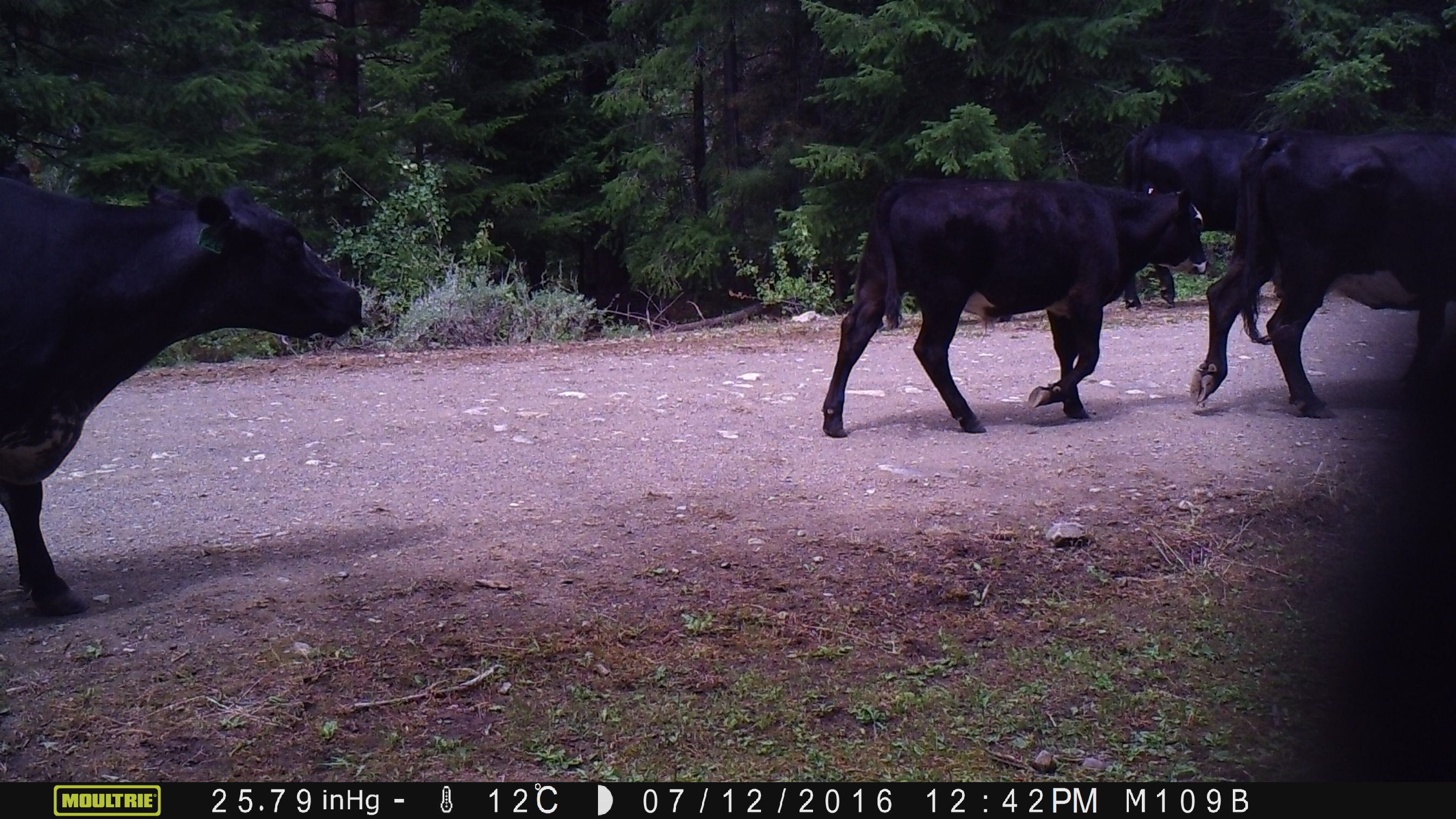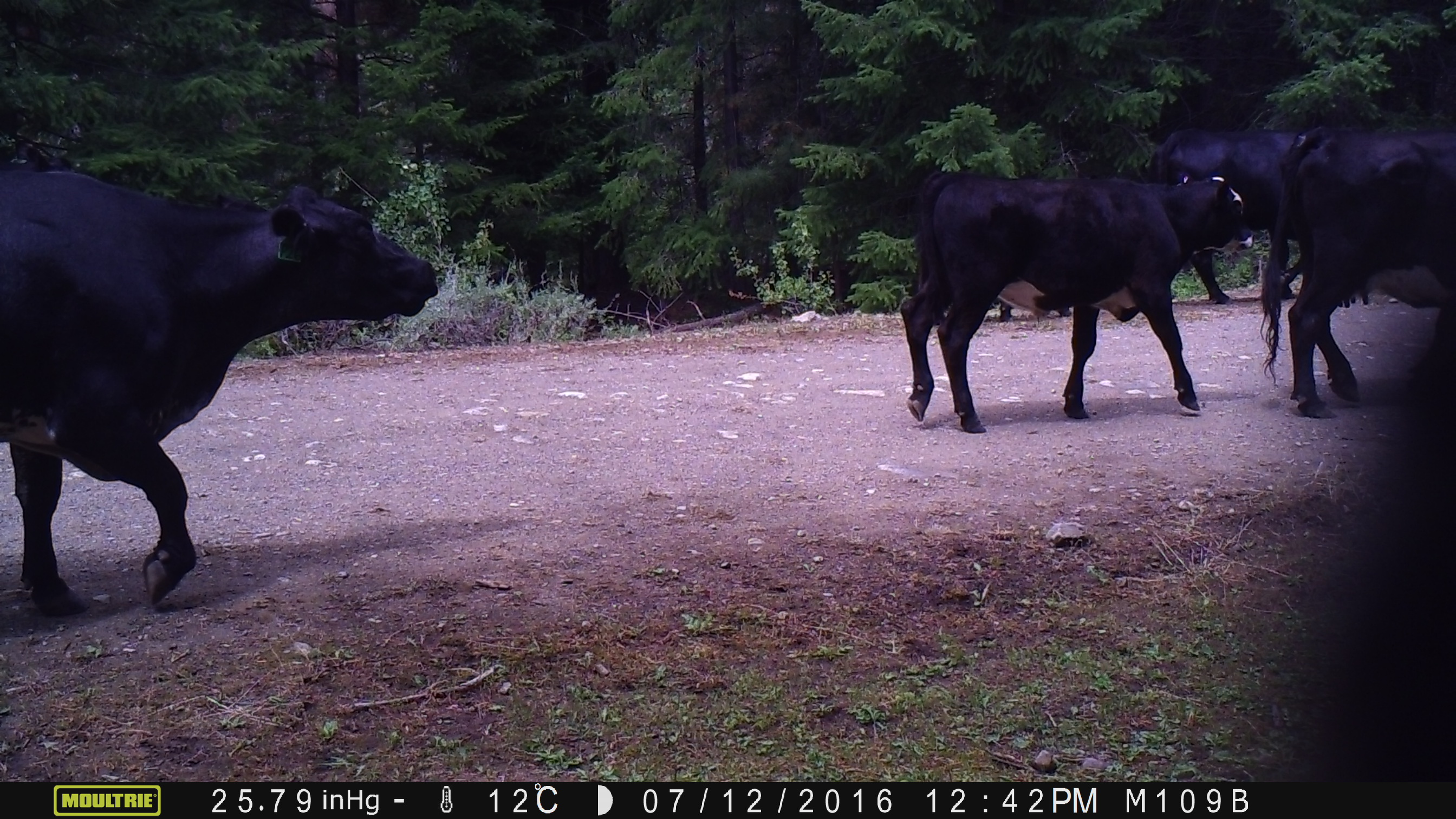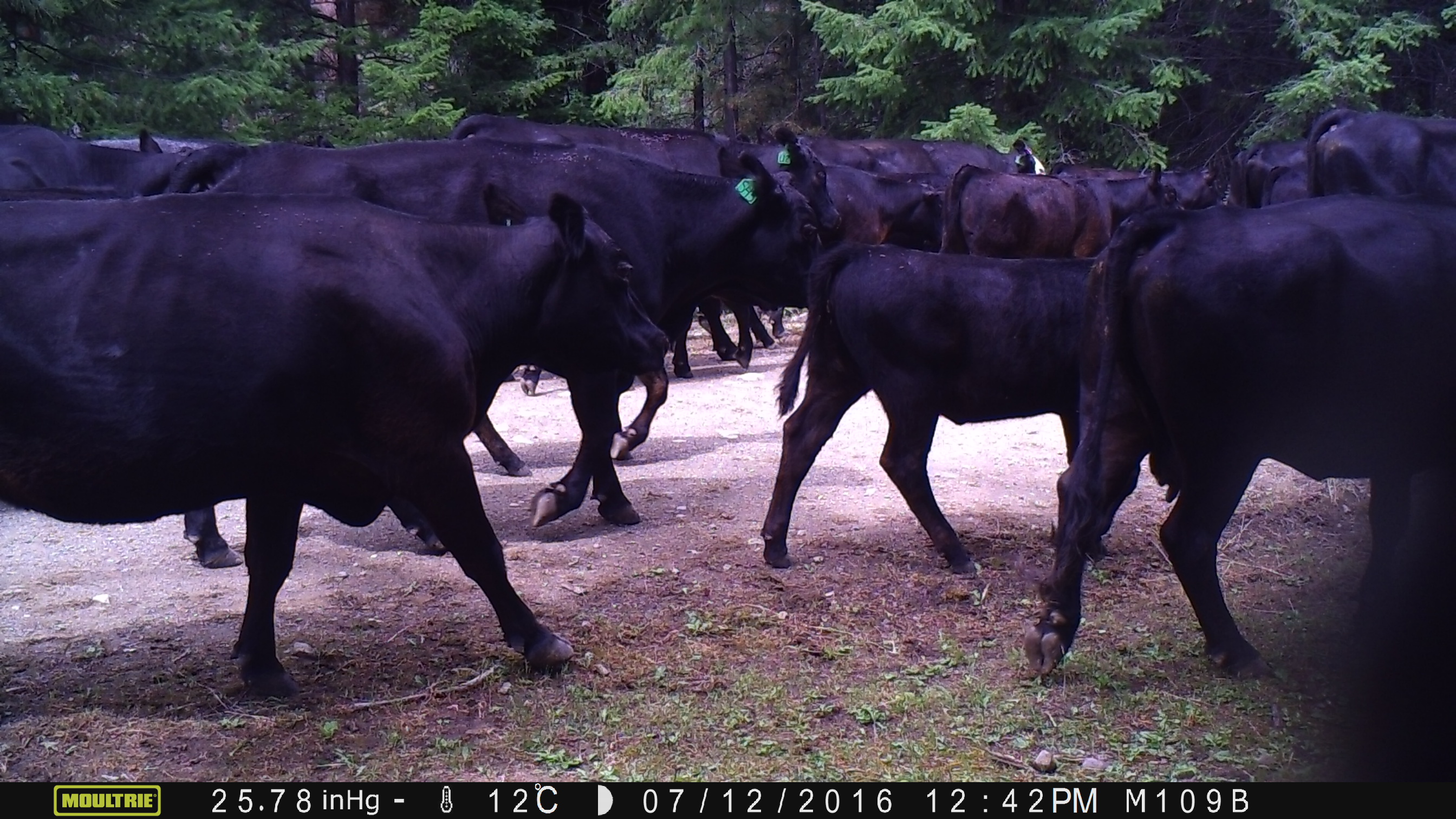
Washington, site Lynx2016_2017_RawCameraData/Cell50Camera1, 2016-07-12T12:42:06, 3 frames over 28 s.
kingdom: Animalia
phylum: Chordata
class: Mammalia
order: Artiodactyla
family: Bovidae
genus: Bos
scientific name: Bos taurus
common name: domestic cattle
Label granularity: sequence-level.